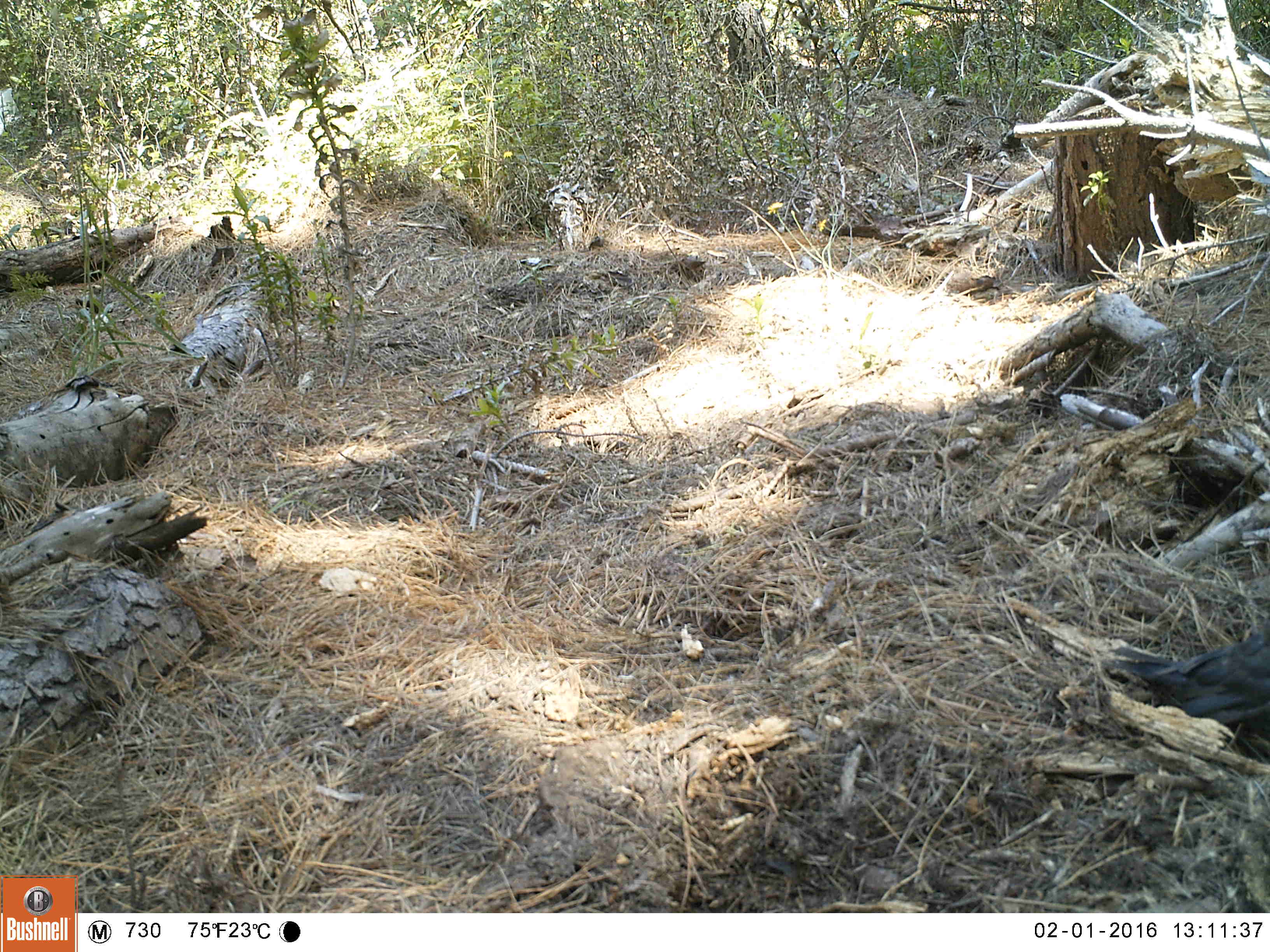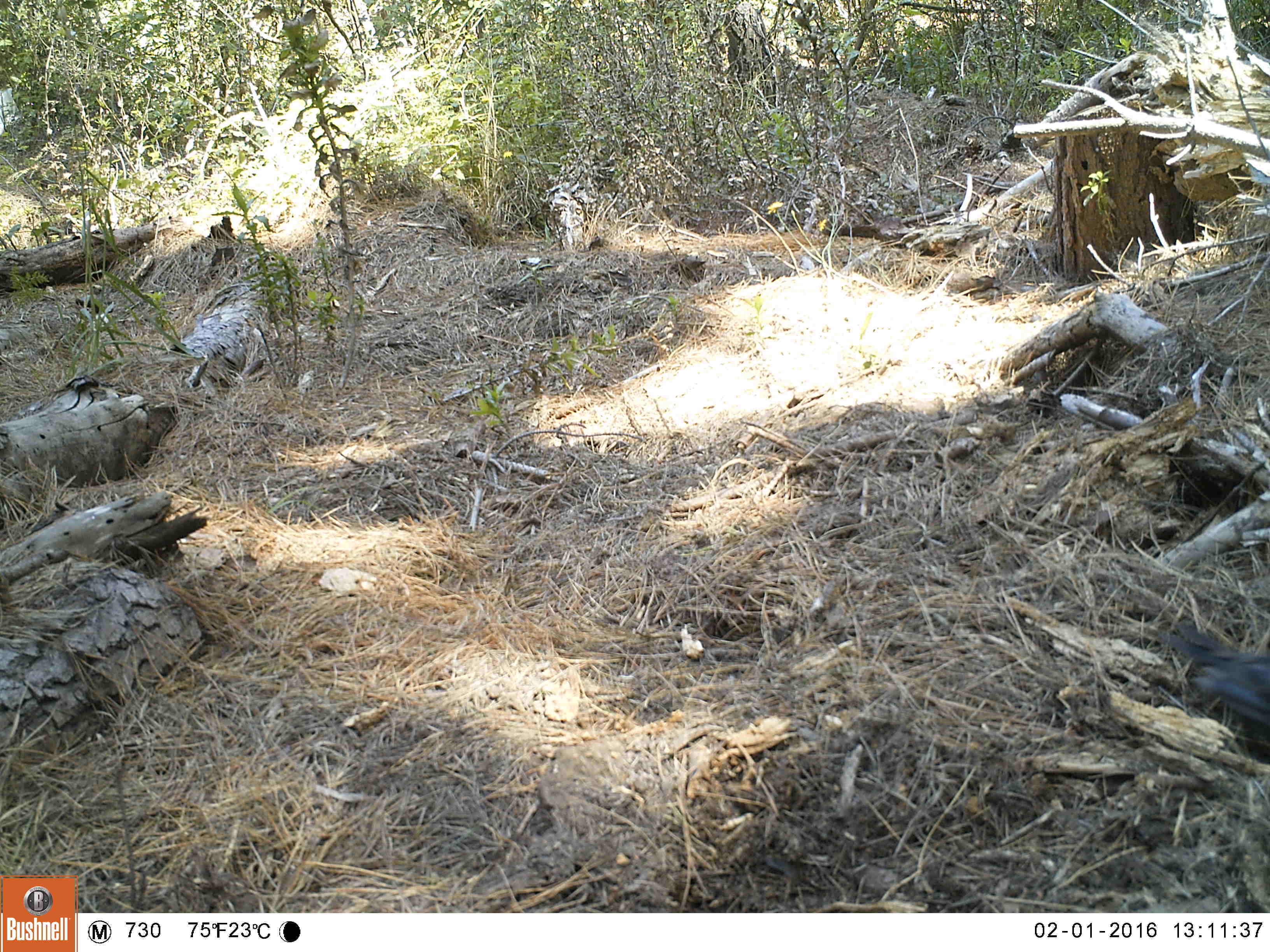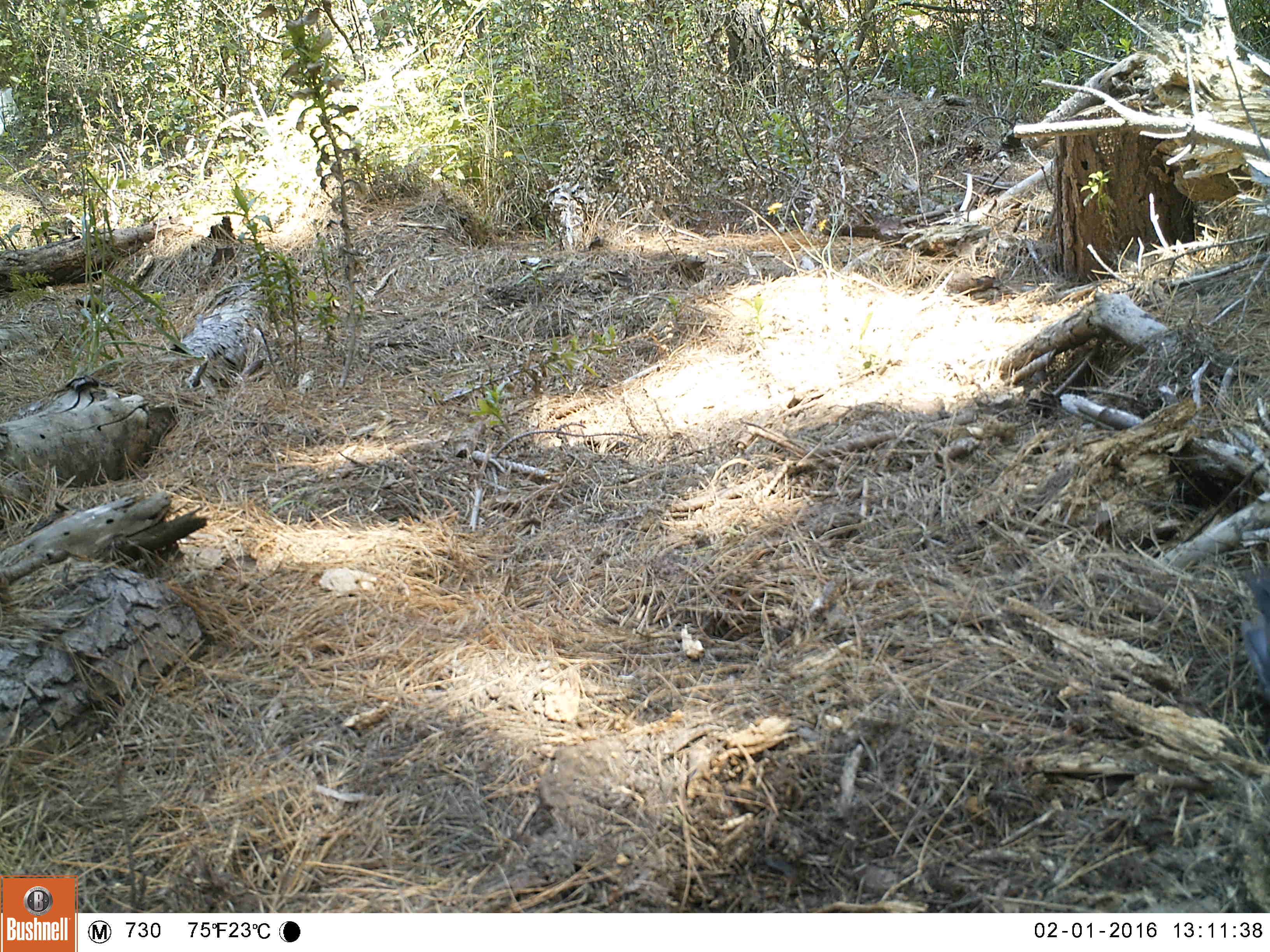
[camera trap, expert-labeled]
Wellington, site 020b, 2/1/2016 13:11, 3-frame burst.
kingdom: Animalia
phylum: Chordata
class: Aves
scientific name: Aves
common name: bird